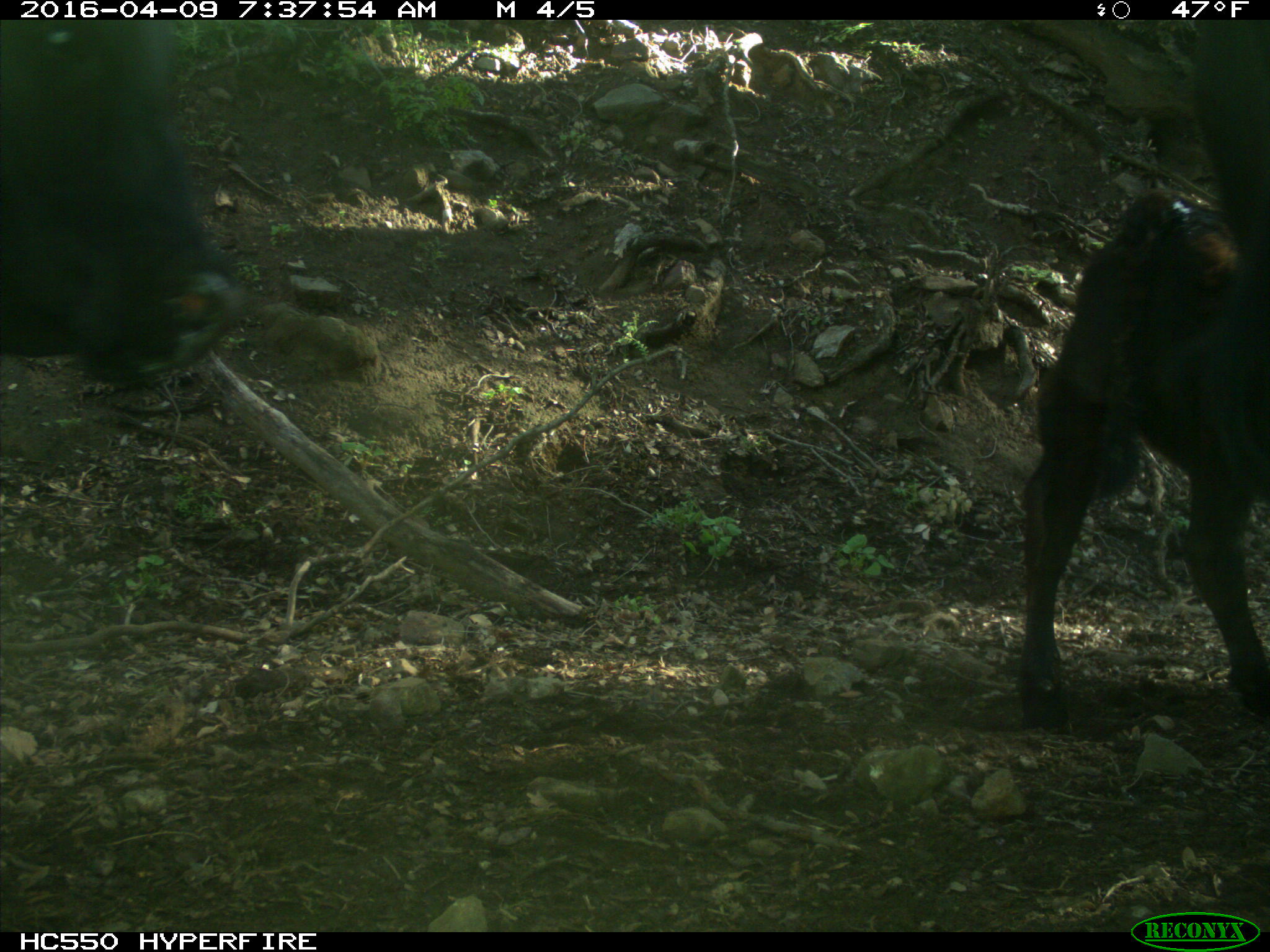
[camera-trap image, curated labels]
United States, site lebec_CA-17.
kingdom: Animalia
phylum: Chordata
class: Mammalia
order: Artiodactyla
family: Bovidae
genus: Bos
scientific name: Bos taurus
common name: domestic cow